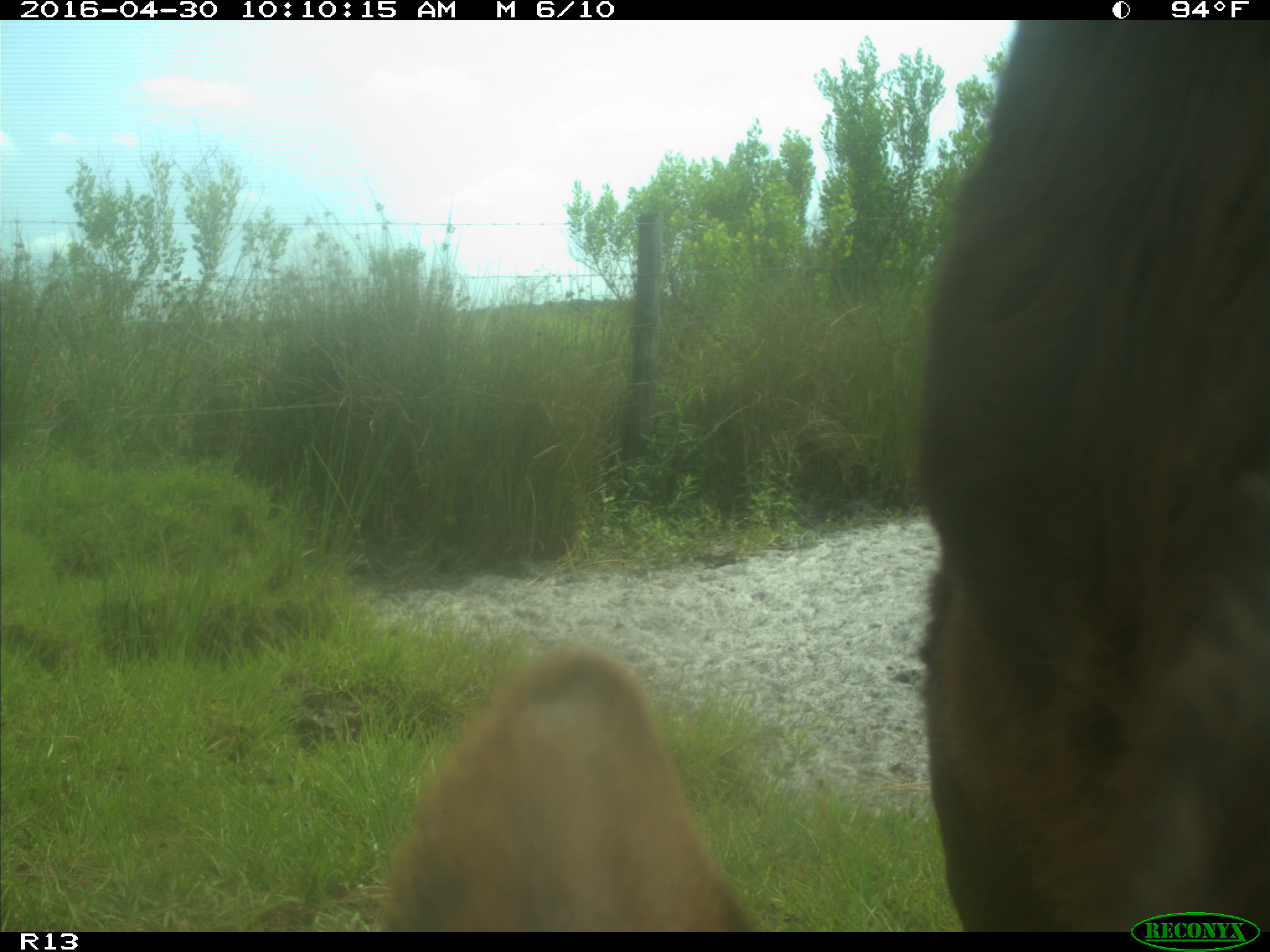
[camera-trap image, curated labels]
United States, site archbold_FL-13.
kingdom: Animalia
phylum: Chordata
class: Mammalia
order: Artiodactyla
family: Bovidae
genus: Bos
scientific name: Bos taurus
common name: domestic cow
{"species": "Bos taurus (domestic cow)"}